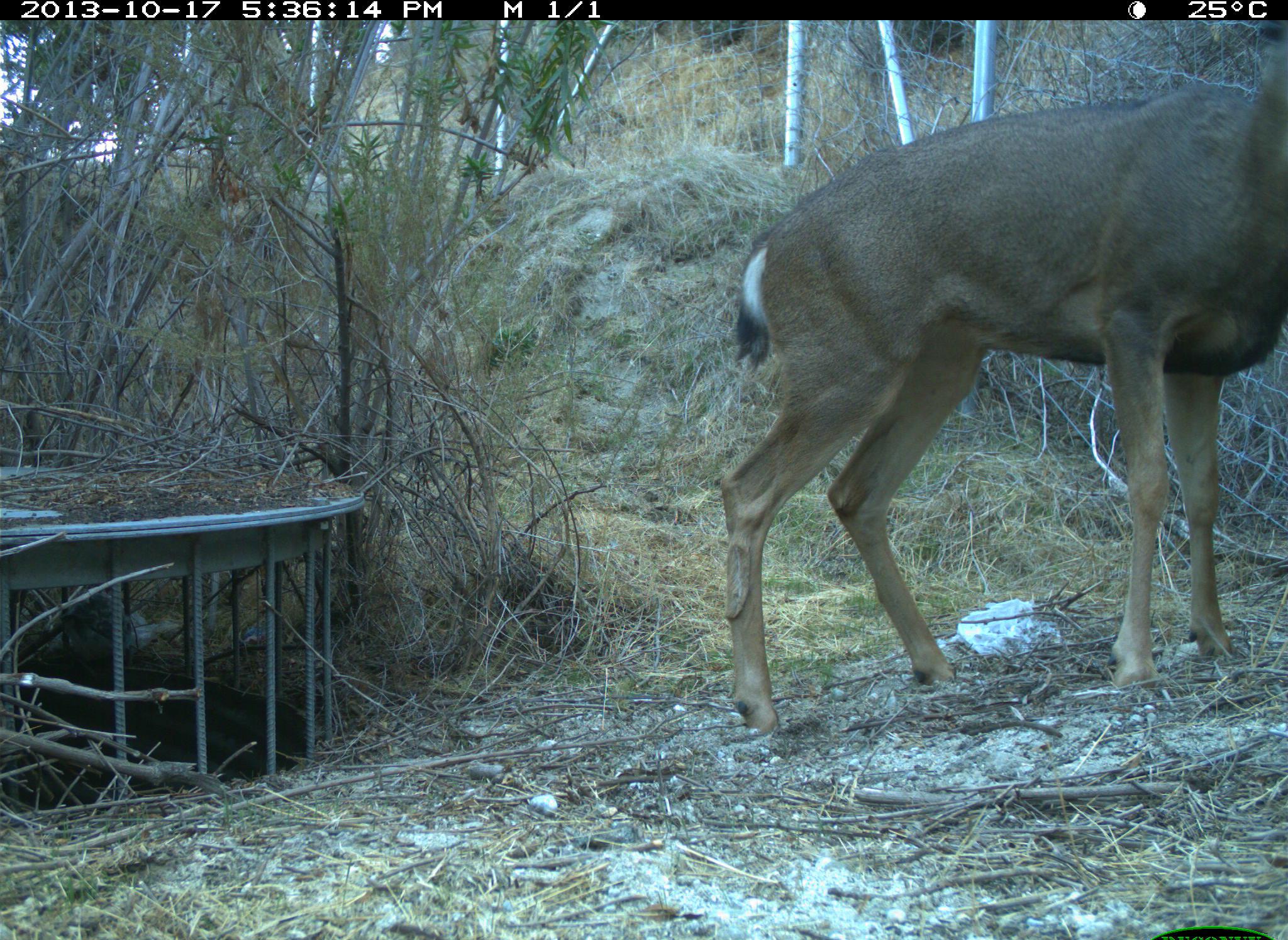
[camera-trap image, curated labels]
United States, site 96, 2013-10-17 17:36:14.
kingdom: Animalia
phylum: Chordata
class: Mammalia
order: Artiodactyla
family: Cervidae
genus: Odocoileus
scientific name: Odocoileus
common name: deer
Deer (Odocoileus).